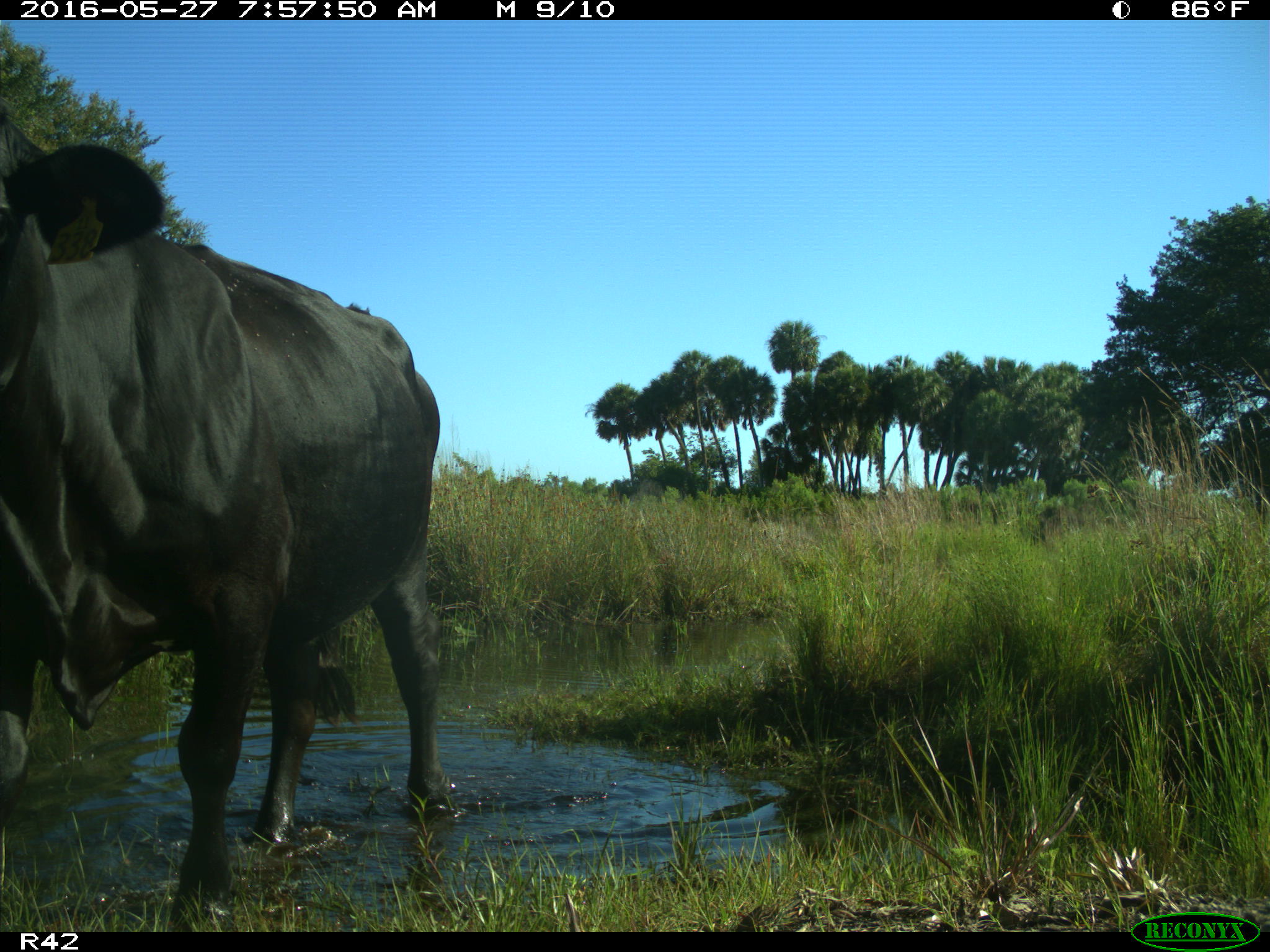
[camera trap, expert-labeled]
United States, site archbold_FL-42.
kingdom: Animalia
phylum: Chordata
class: Mammalia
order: Artiodactyla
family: Bovidae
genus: Bos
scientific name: Bos taurus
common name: domestic cow